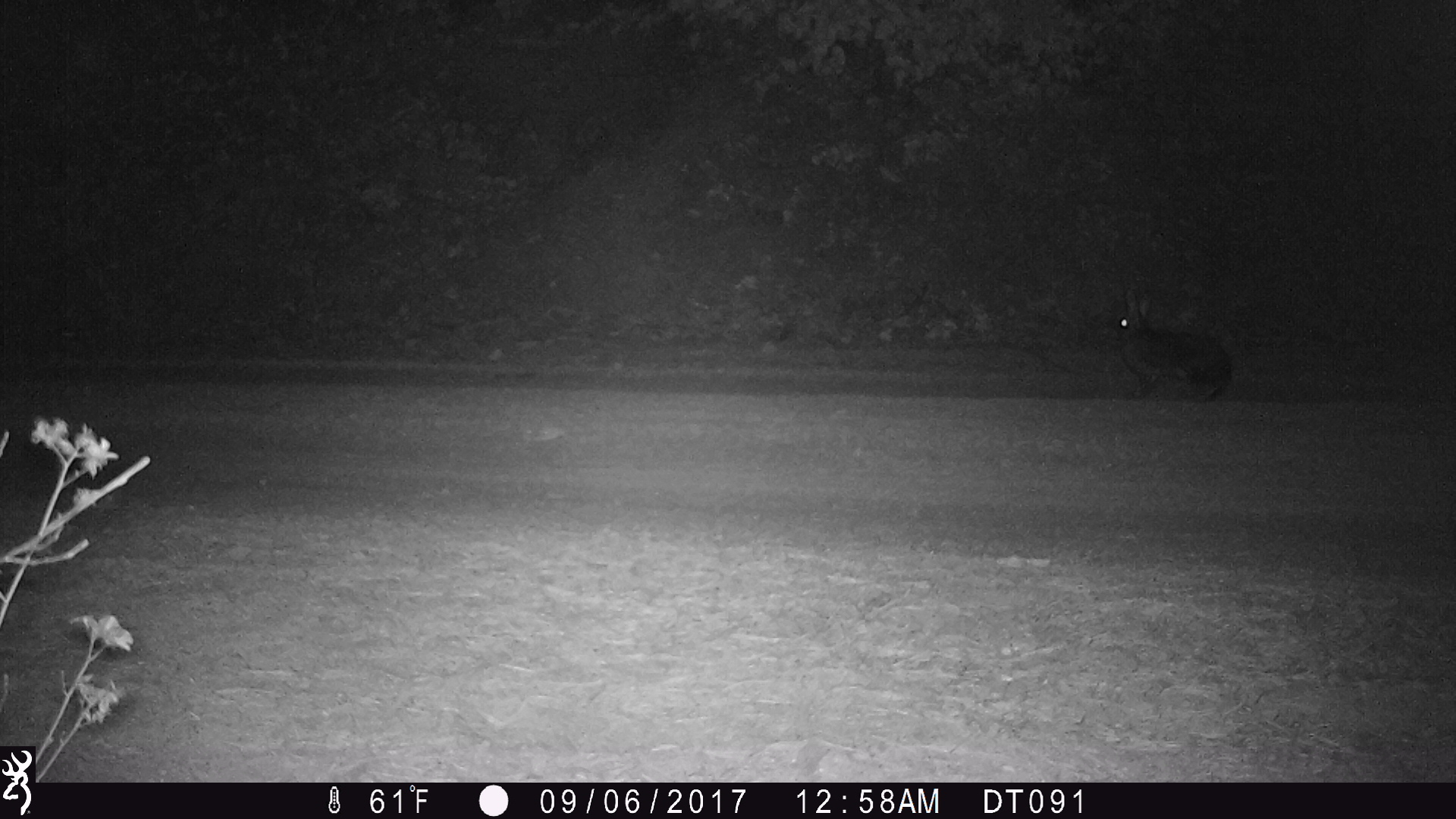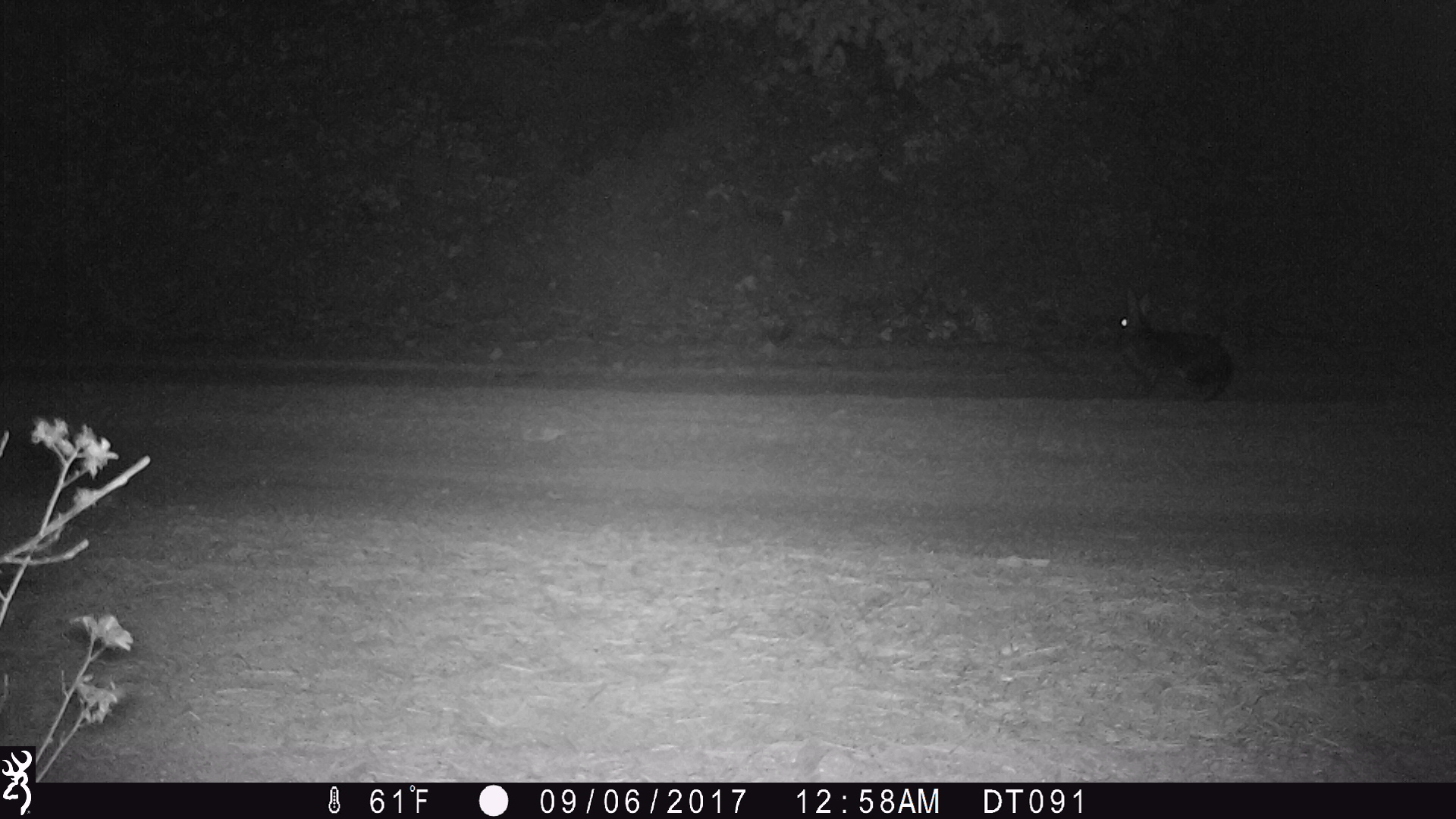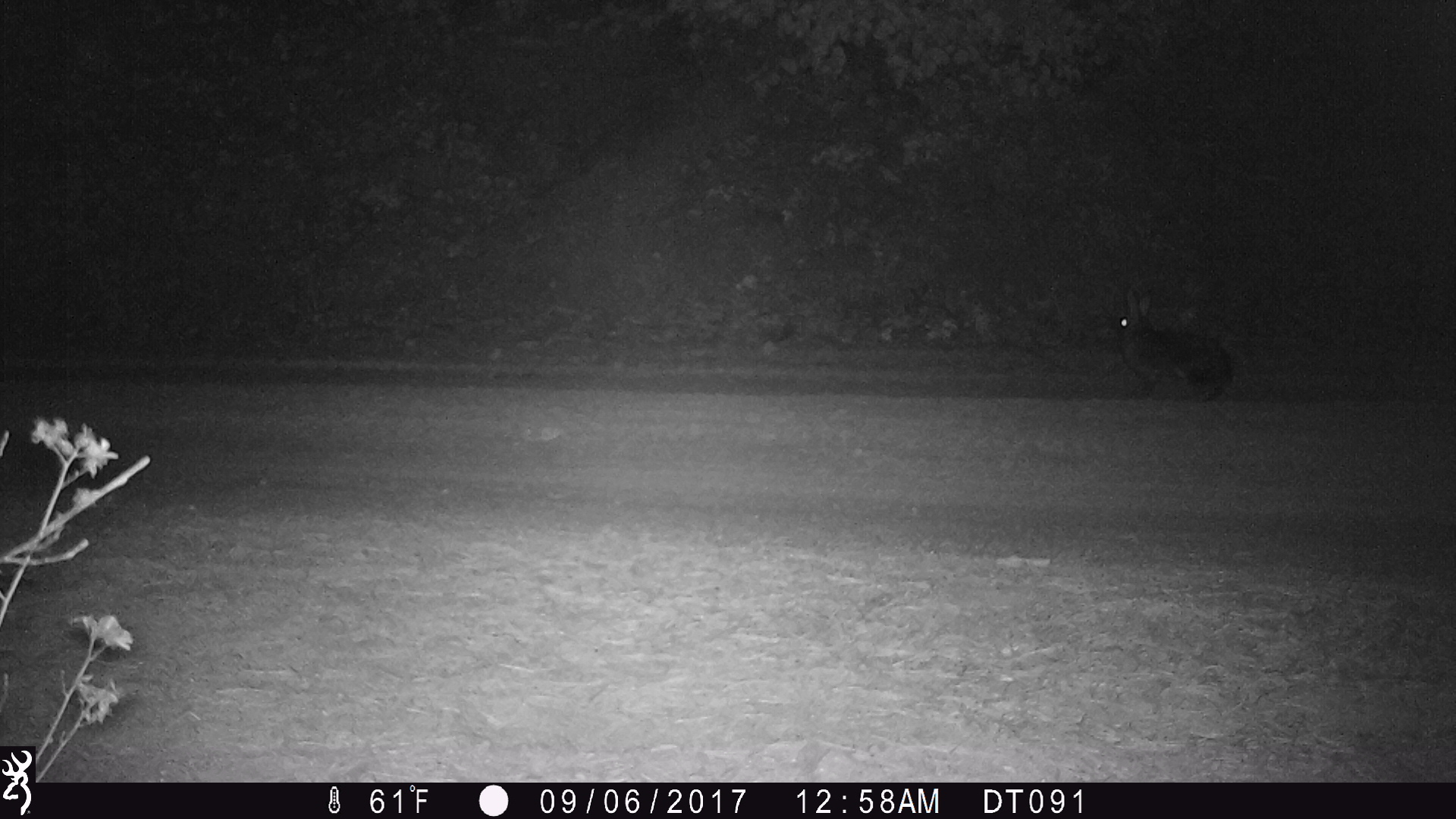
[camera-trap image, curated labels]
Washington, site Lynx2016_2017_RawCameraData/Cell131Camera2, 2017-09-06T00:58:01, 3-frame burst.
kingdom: Animalia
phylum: Chordata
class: Mammalia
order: Lagomorpha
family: Leporidae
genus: Lepus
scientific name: Lepus americanus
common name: snowshoe hare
Lepus americanus (snowshoe hare). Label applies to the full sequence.